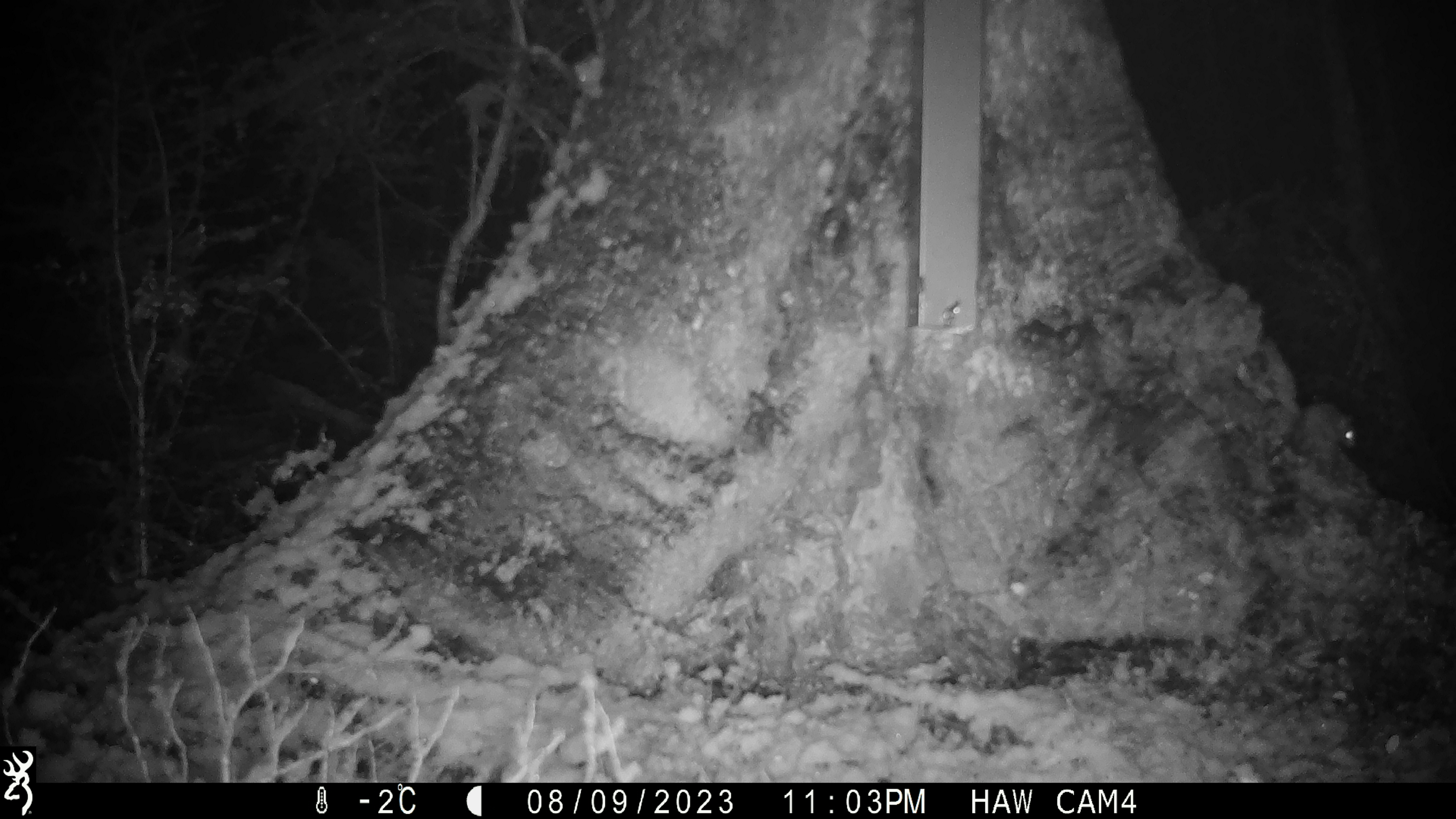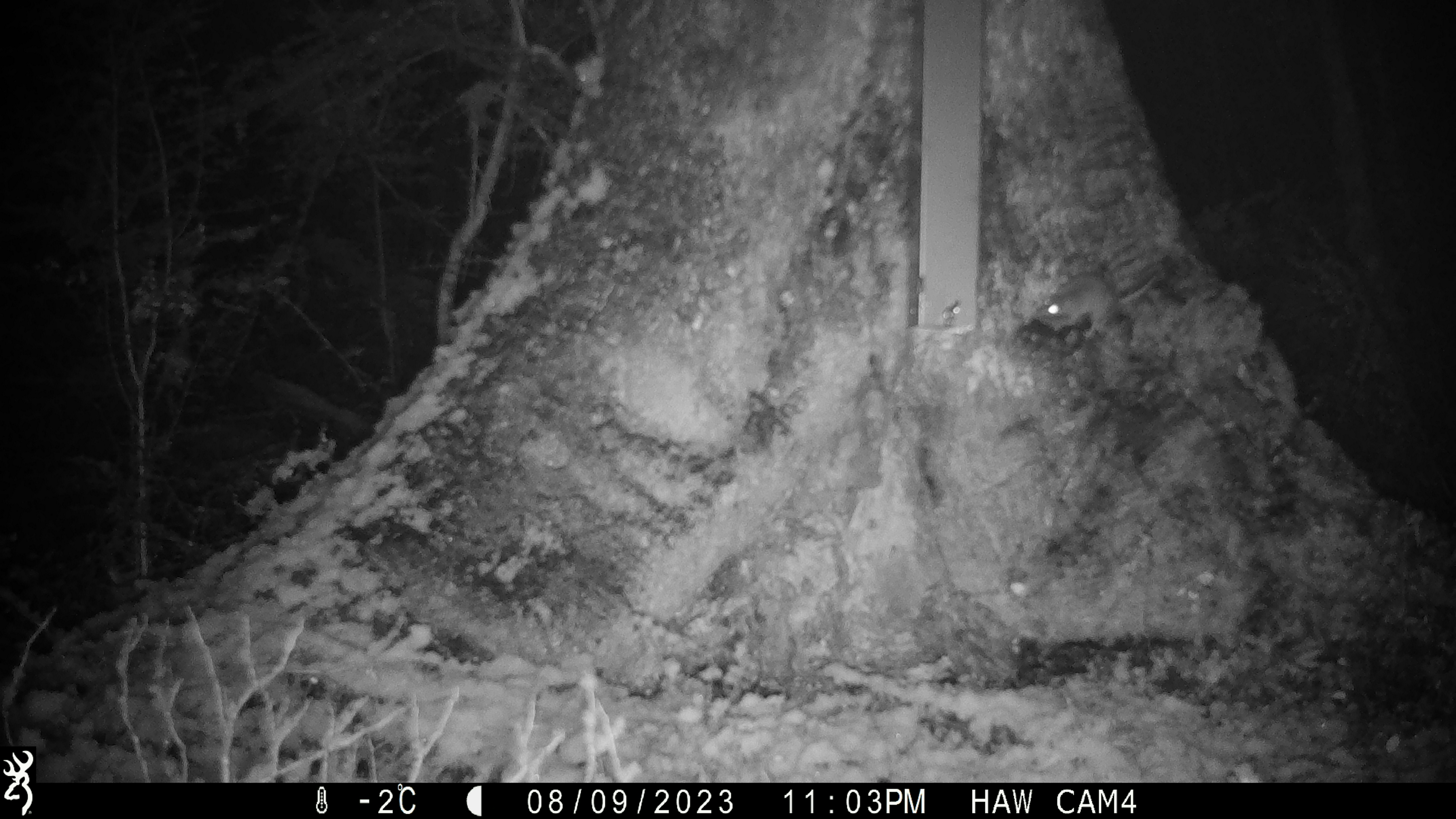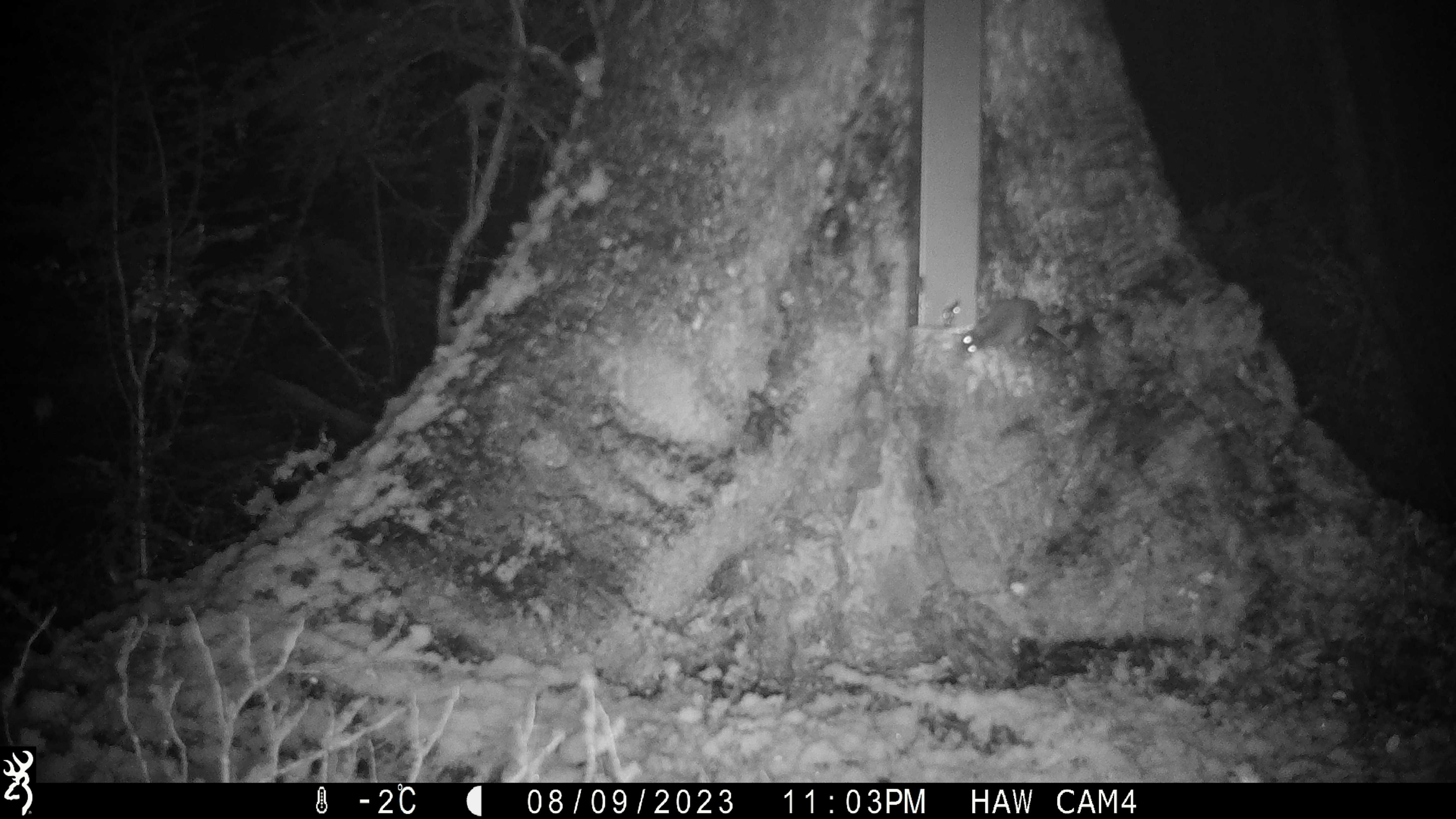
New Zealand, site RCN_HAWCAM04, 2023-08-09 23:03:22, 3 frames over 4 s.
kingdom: Animalia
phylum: Chordata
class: Mammalia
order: Rodentia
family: Muridae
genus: Mus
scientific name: Mus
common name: mouse